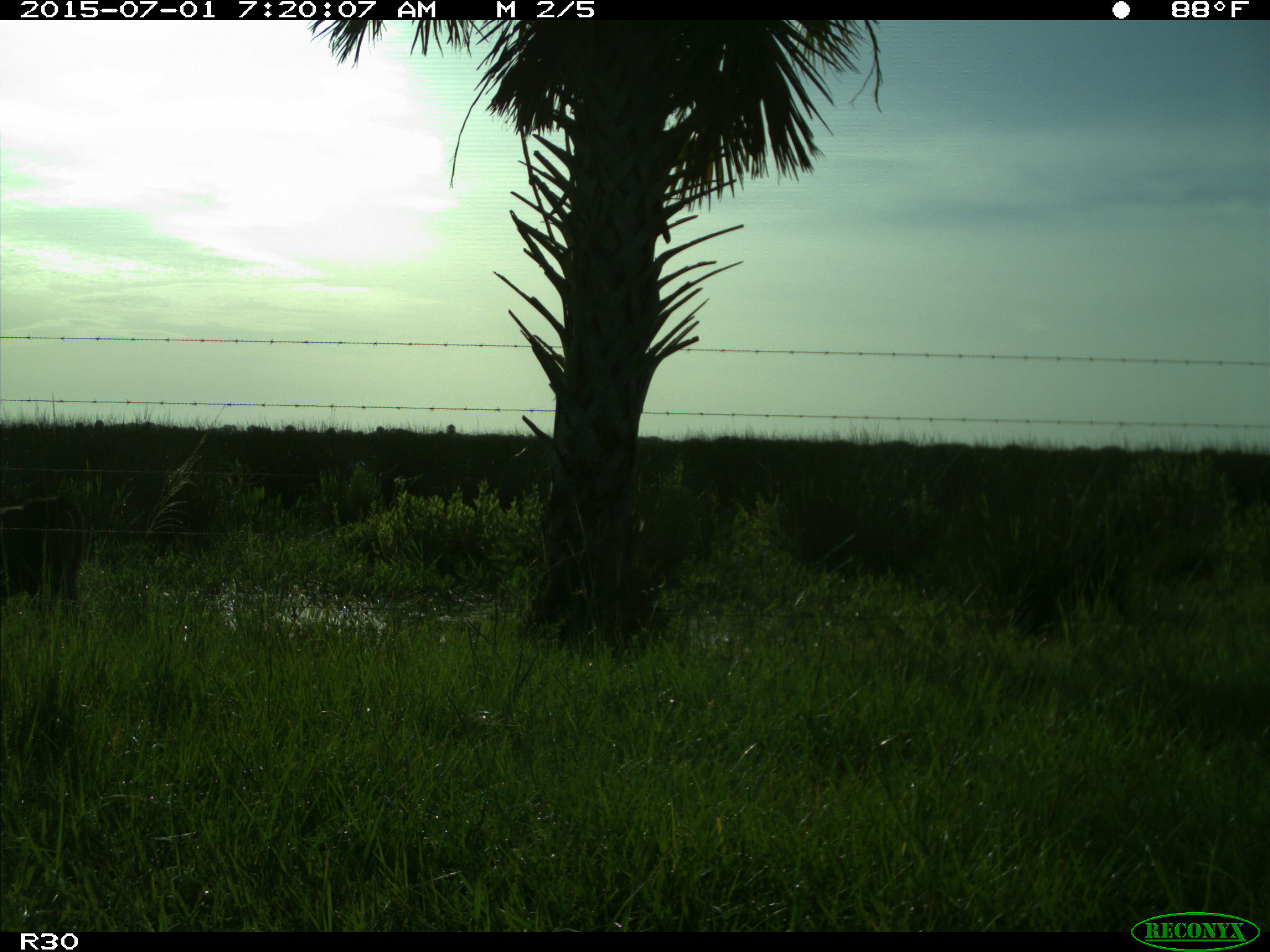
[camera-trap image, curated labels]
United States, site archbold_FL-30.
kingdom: Animalia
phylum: Chordata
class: Mammalia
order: Artiodactyla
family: Bovidae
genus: Bos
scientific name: Bos taurus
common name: domestic cow